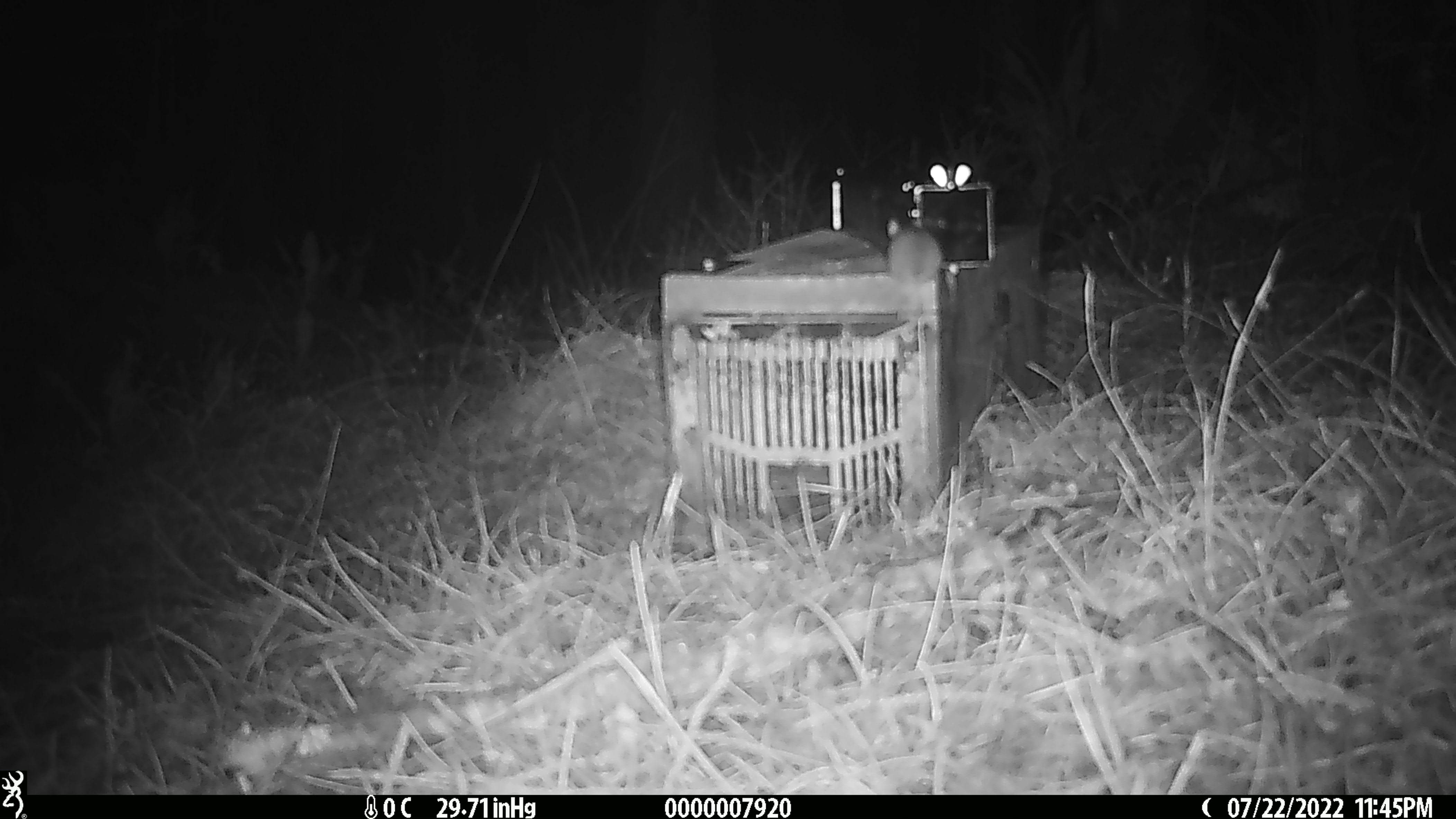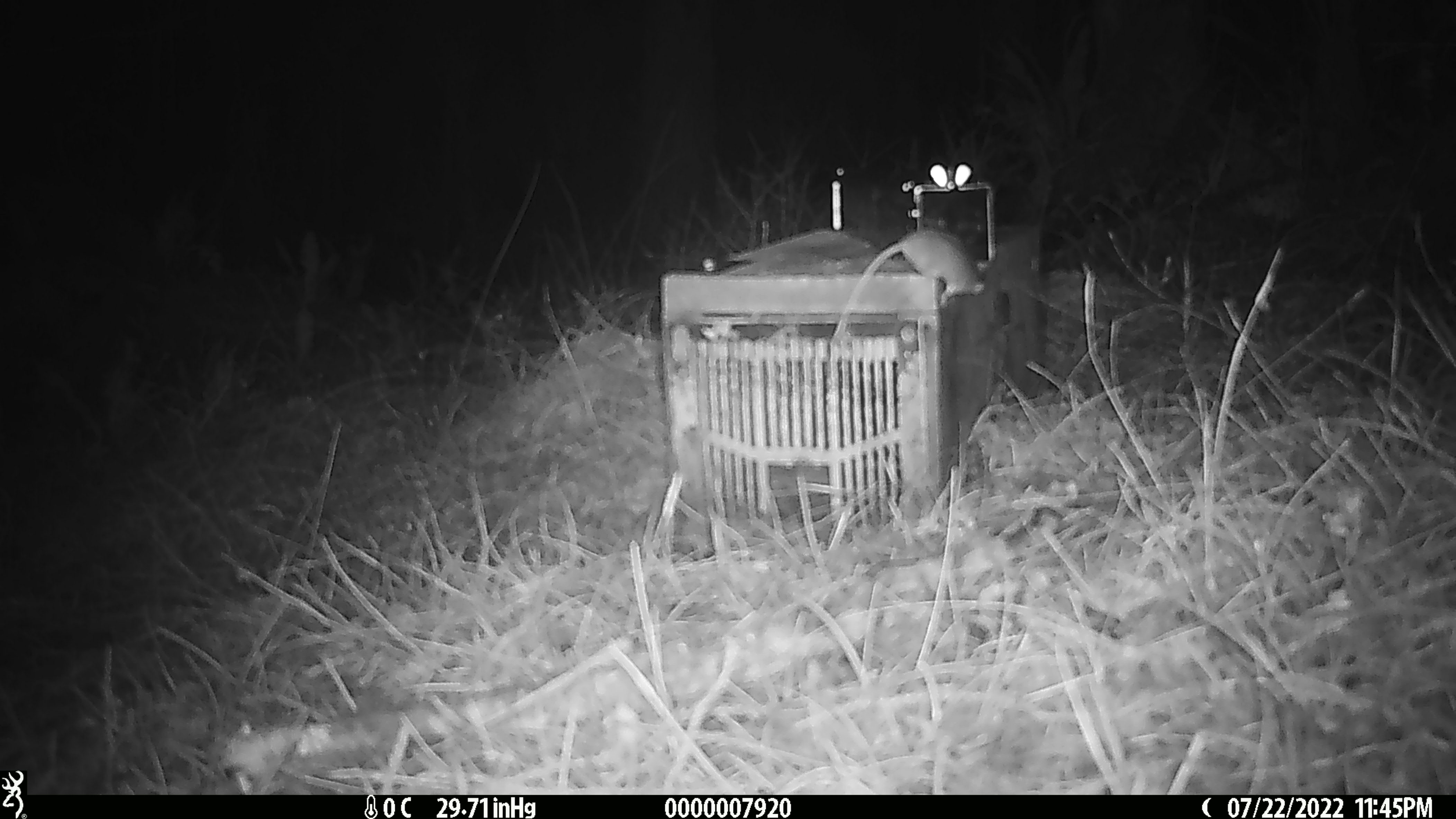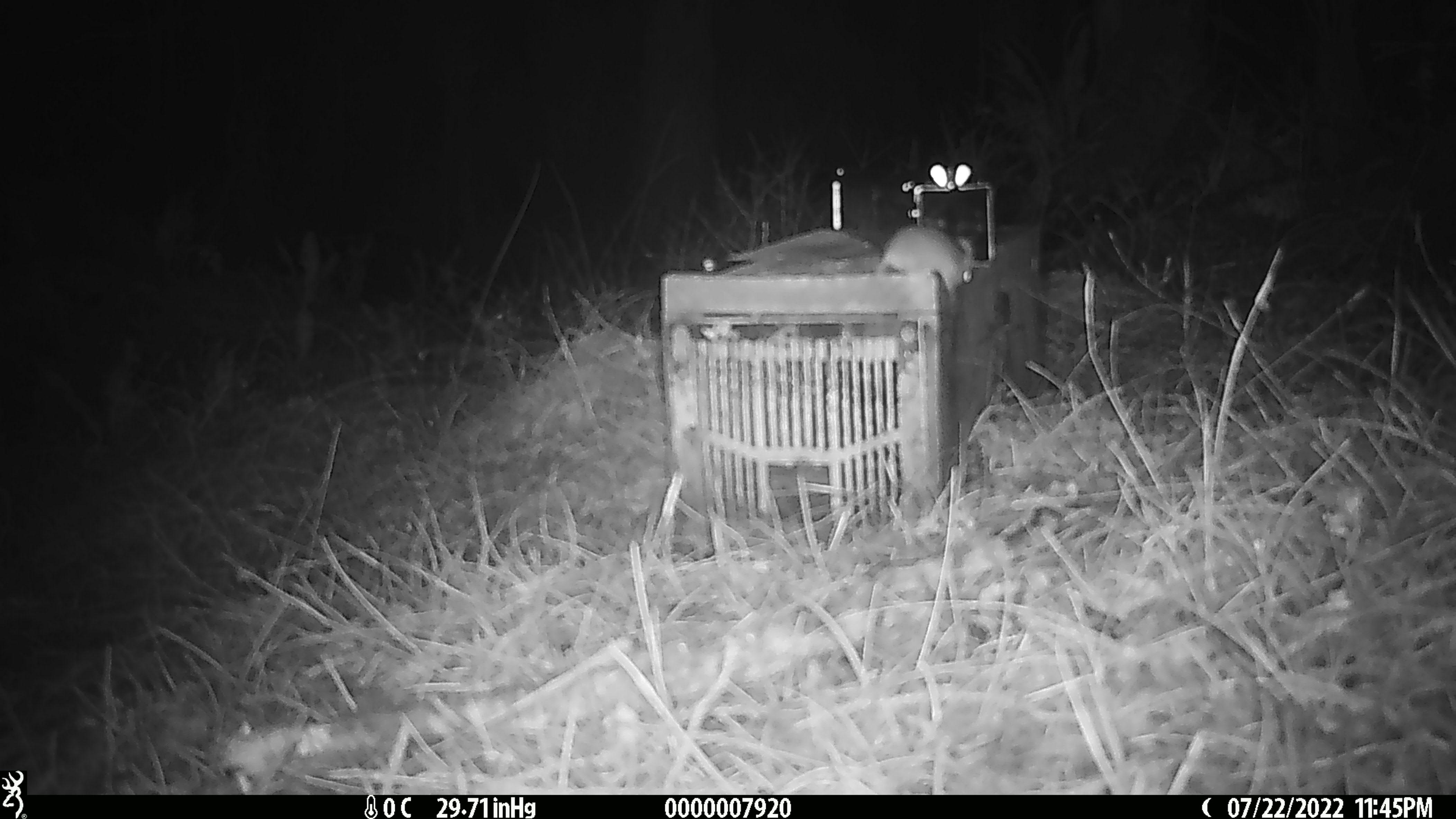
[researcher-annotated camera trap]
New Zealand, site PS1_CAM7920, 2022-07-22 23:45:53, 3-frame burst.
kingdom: Animalia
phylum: Chordata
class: Mammalia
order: Rodentia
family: Muridae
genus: Mus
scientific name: Mus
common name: mouse